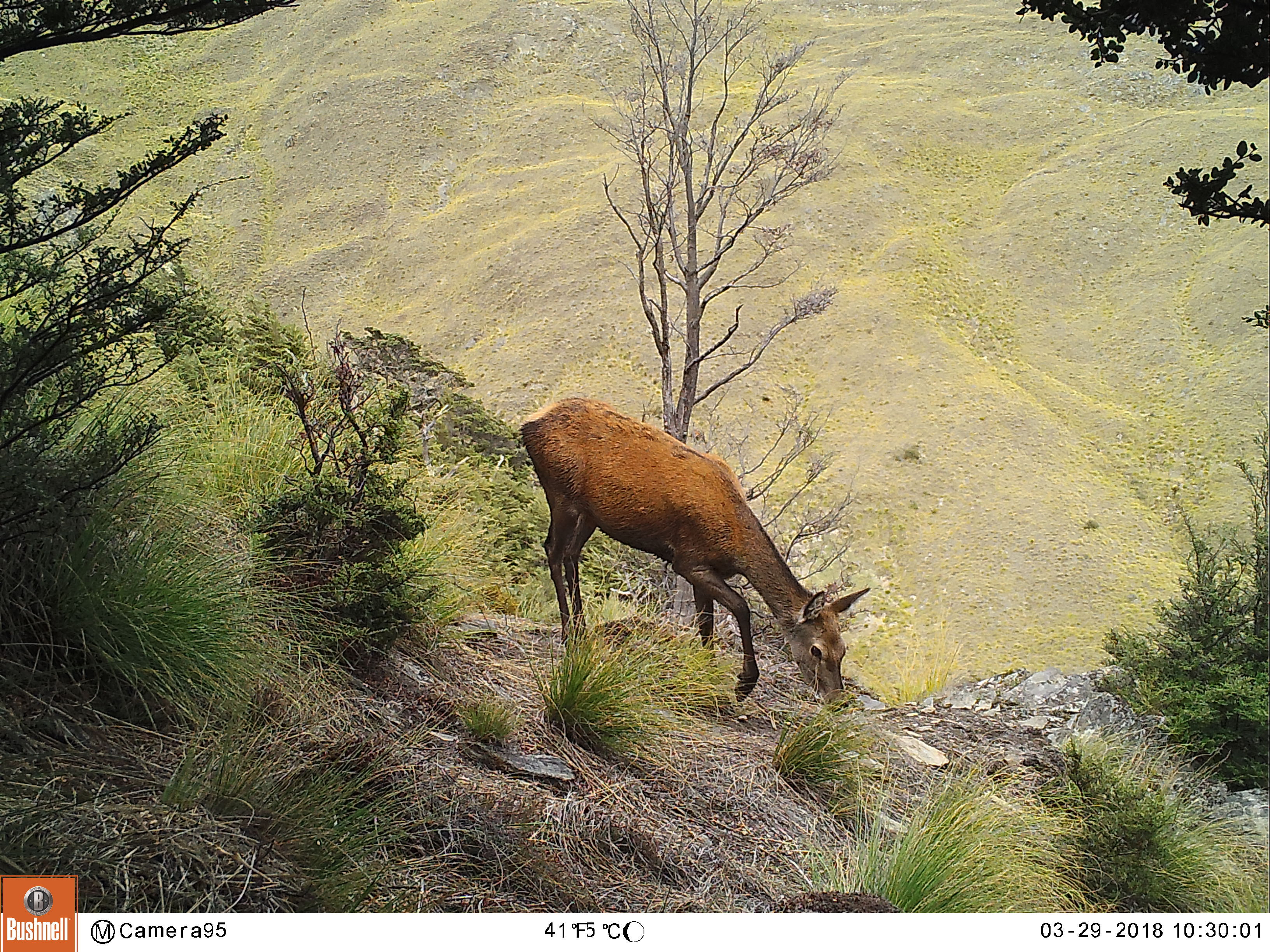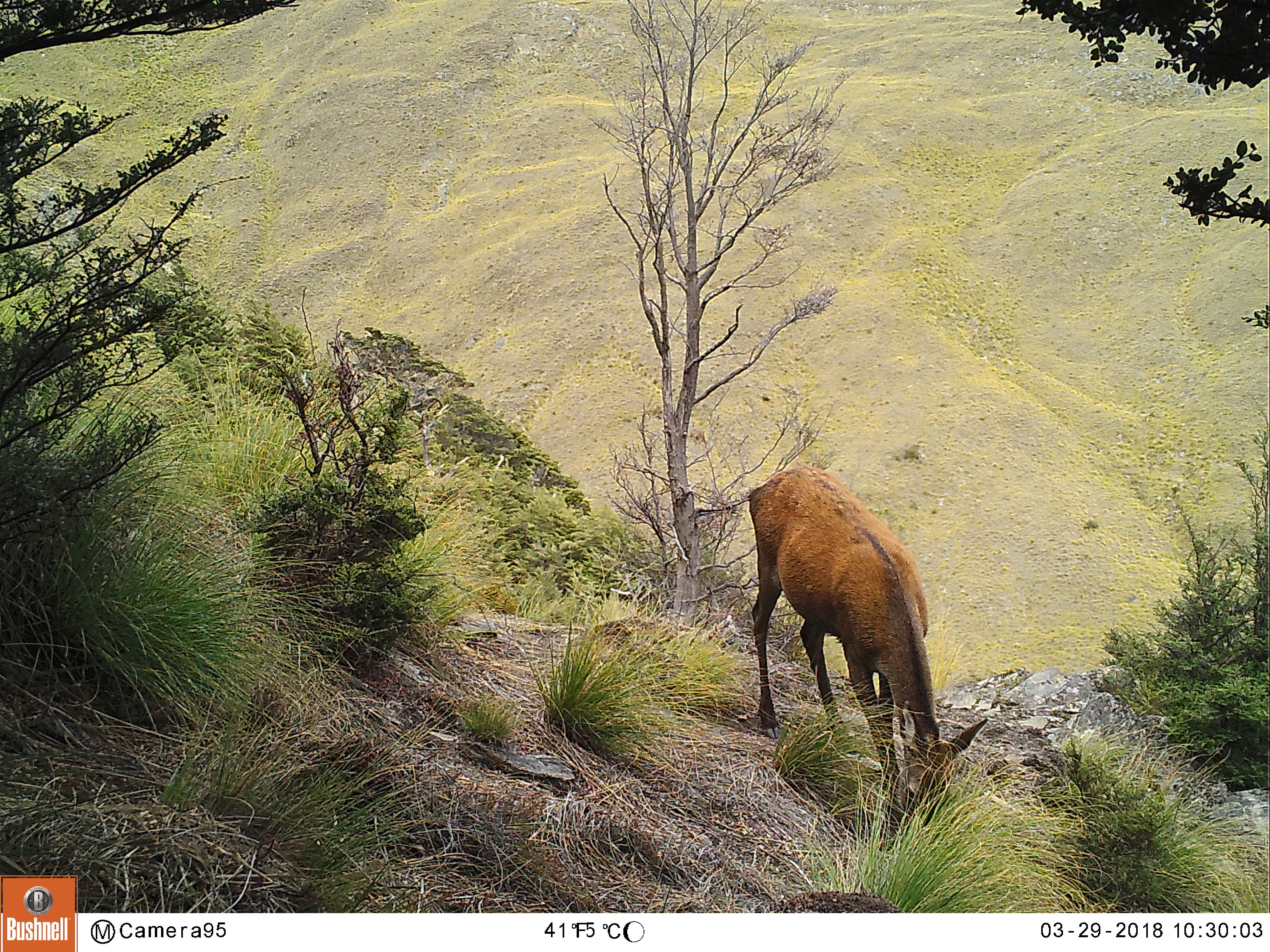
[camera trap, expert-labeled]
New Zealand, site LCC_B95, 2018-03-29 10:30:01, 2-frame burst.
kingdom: Animalia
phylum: Chordata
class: Mammalia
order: Artiodactyla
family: Cervidae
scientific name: Cervidae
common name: deer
Deer (Cervidae).